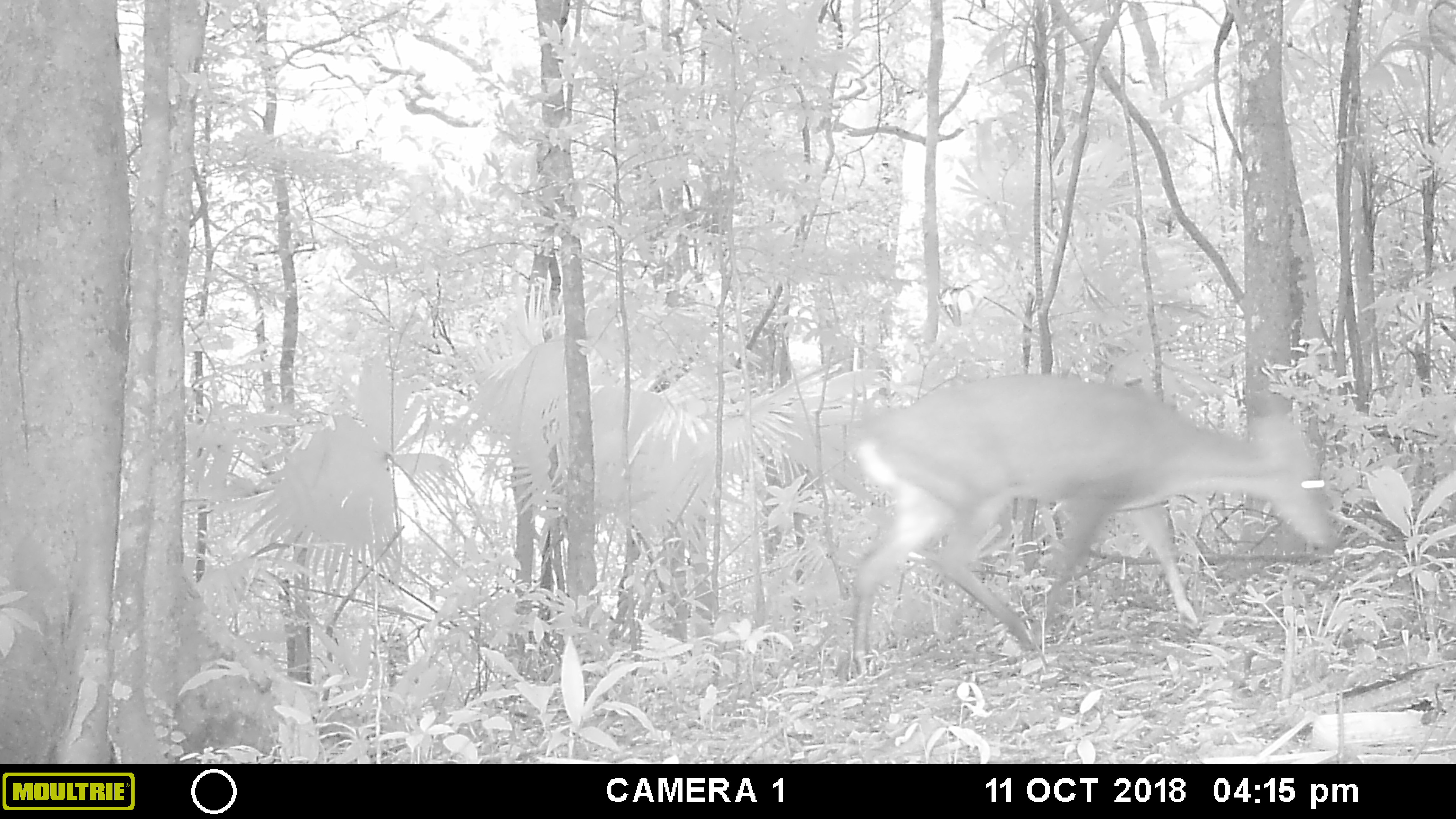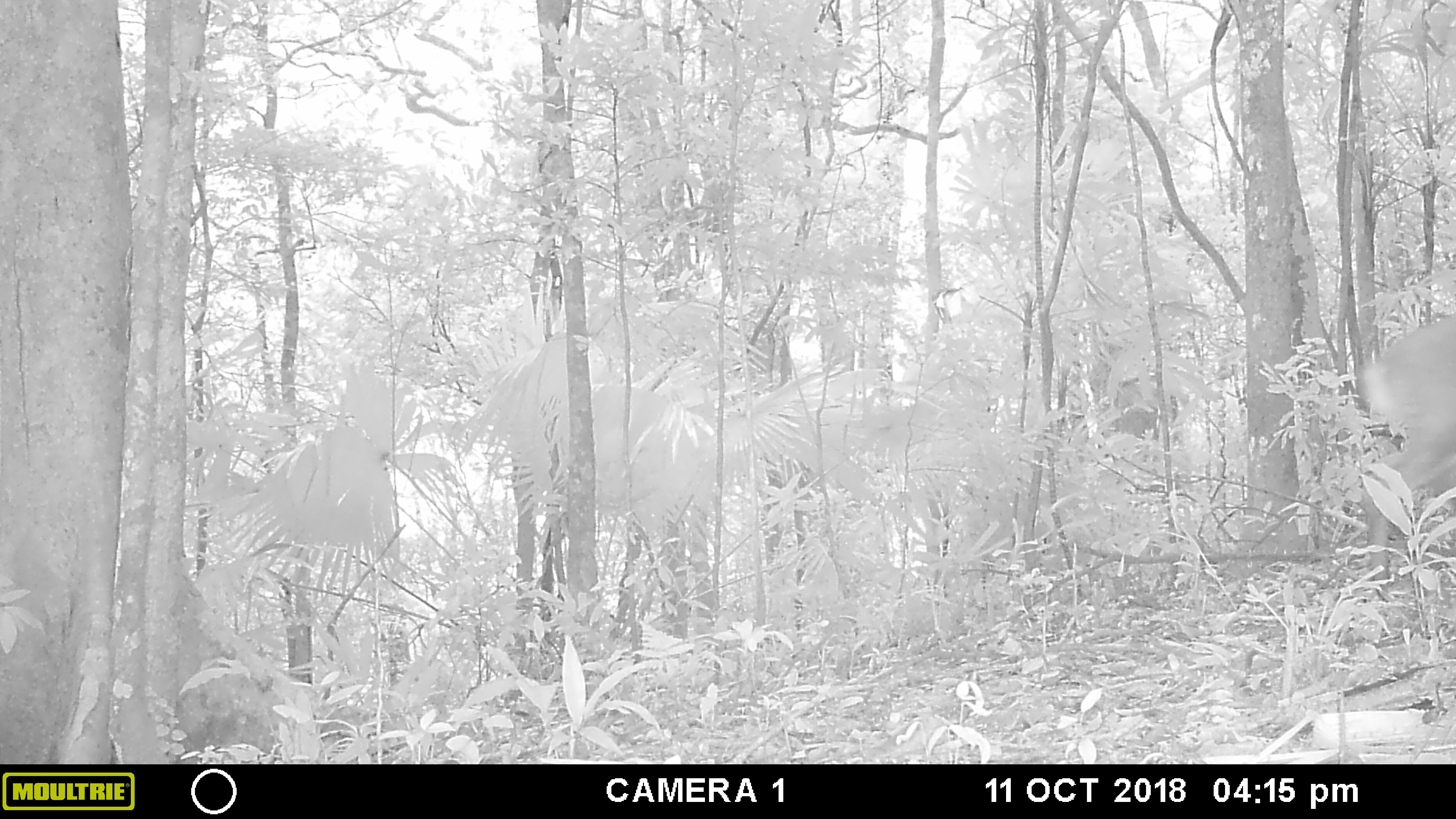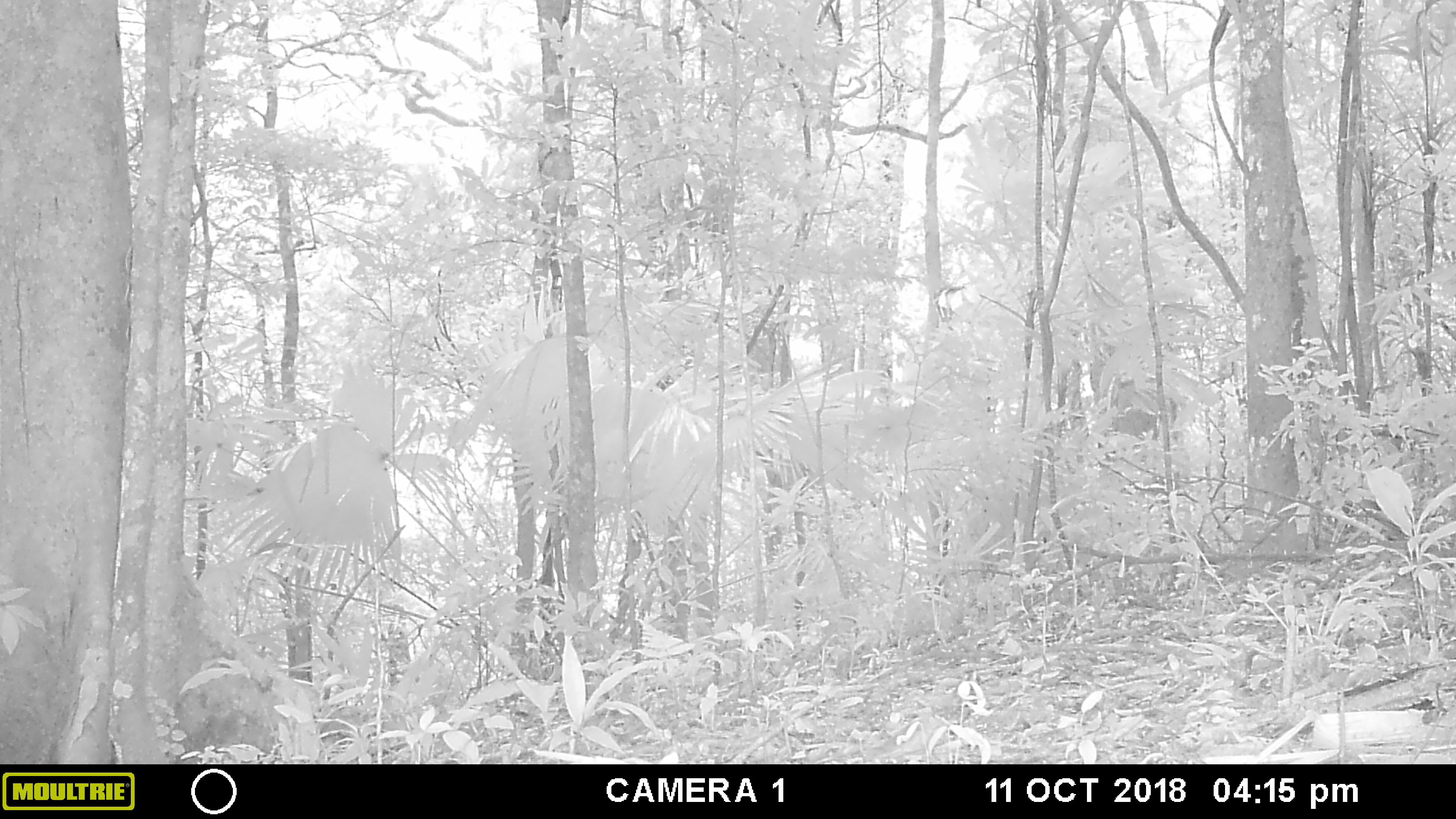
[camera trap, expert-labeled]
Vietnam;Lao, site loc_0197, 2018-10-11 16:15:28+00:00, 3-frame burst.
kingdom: Animalia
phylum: Chordata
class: Mammalia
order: Artiodactyla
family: Cervidae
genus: Muntiacus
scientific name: Muntiacus vuquangensis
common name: large-antlered muntjac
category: large antlered muntjac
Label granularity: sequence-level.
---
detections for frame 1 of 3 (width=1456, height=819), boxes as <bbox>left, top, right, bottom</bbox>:
large antlered muntjac: <bbox>846, 367, 1341, 672</bbox>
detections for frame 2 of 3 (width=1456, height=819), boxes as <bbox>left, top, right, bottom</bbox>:
large antlered muntjac: <bbox>1363, 314, 1454, 588</bbox>